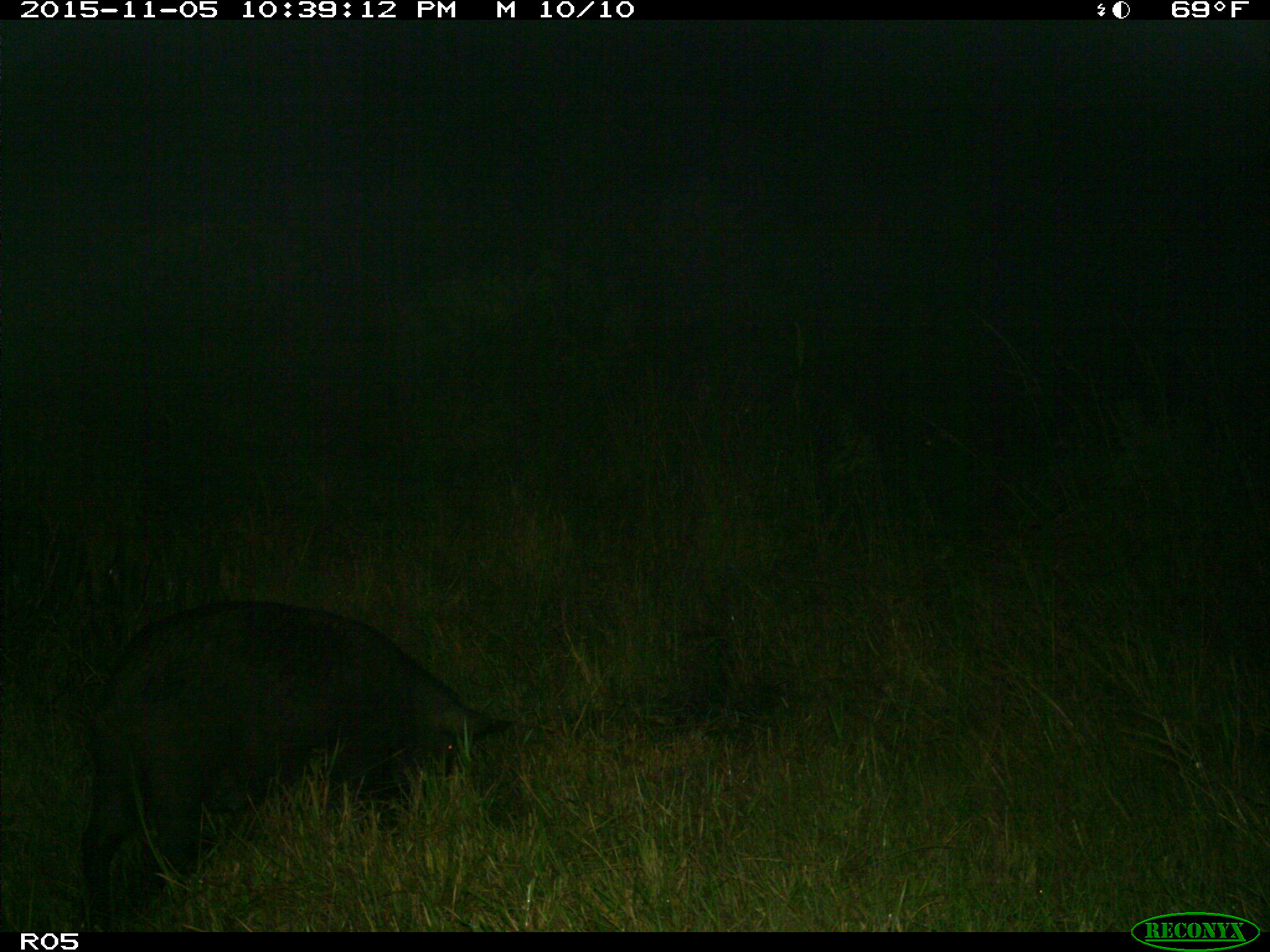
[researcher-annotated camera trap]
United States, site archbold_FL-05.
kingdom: Animalia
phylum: Chordata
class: Mammalia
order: Artiodactyla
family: Suidae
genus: Sus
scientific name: Sus scrofa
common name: wild boar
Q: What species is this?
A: Sus scrofa (wild boar).